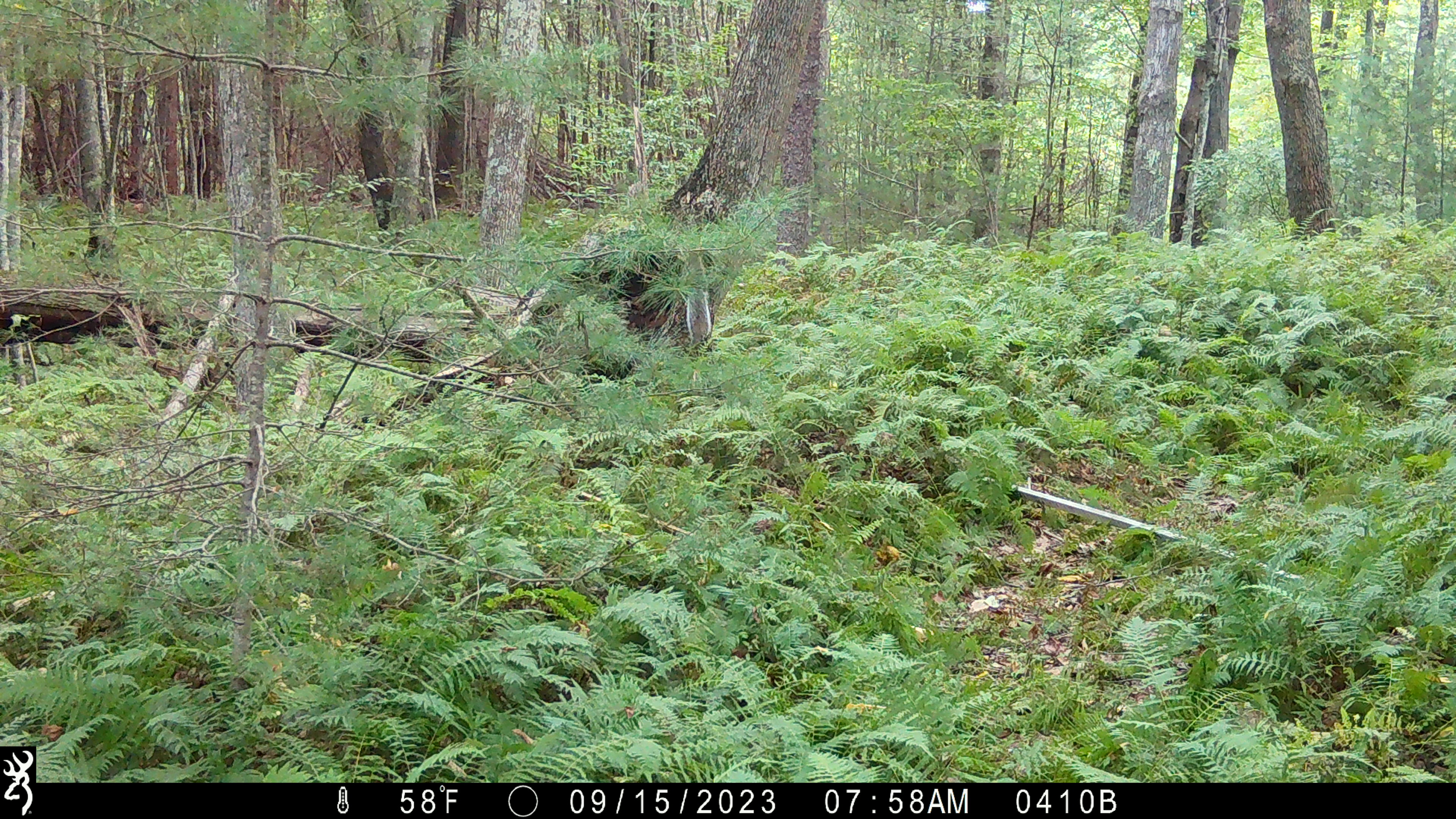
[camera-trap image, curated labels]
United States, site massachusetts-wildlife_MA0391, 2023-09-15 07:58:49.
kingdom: Animalia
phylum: Chordata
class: Mammalia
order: Rodentia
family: Sciuridae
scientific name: Sciuridae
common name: squirrel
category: squirrel sp.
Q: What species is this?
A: Squirrel sp. (squirrel) (Sciuridae).